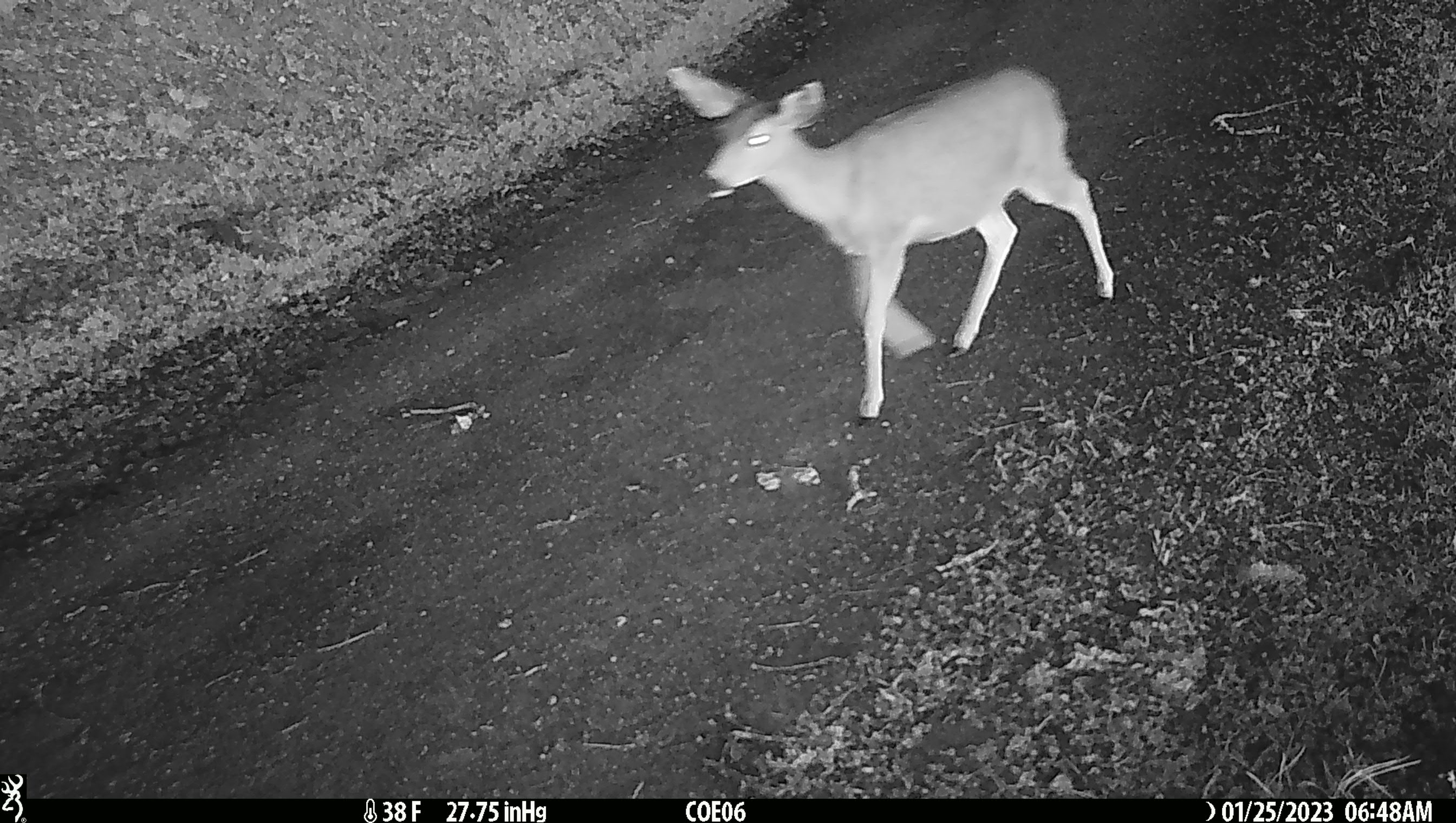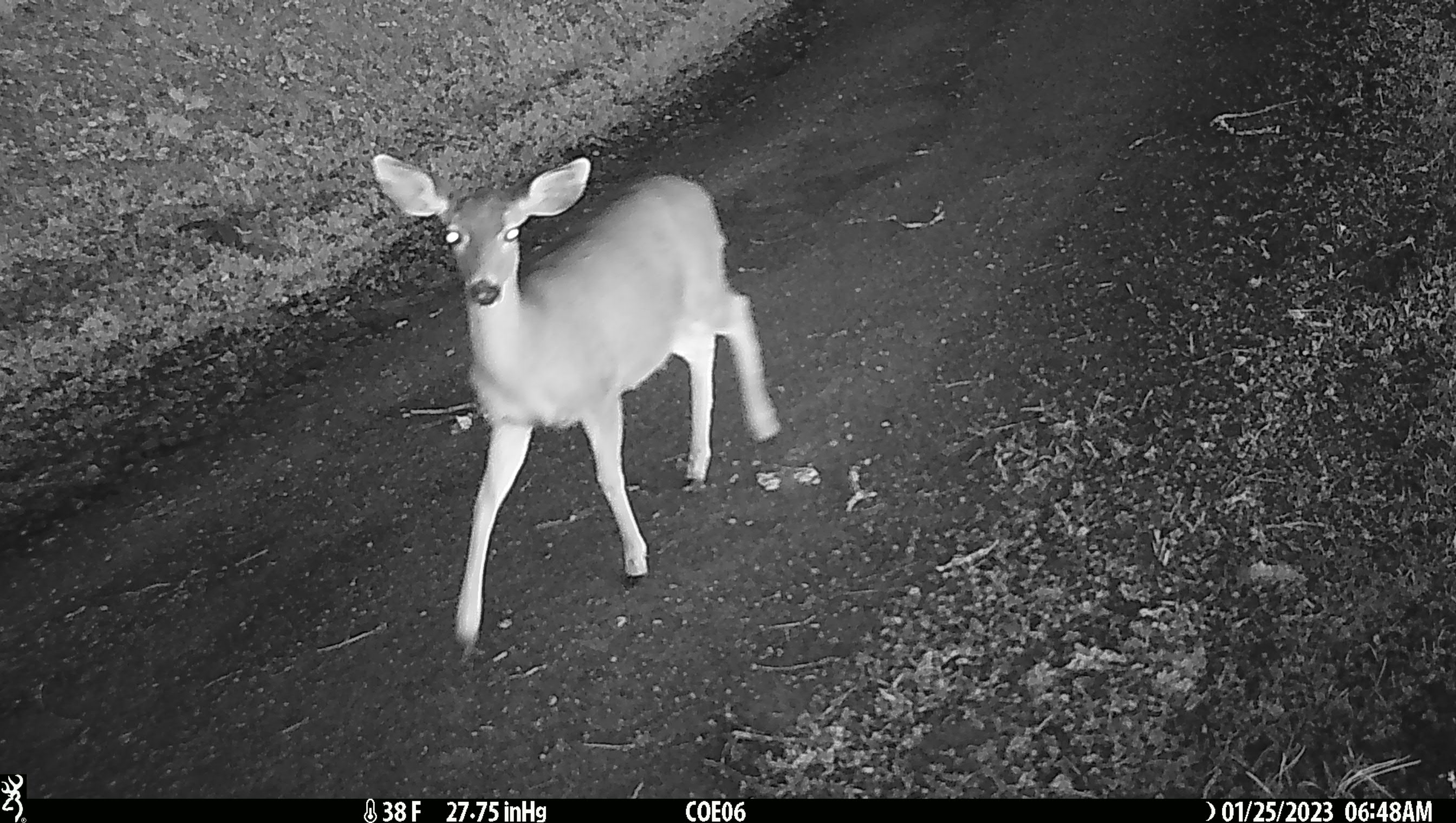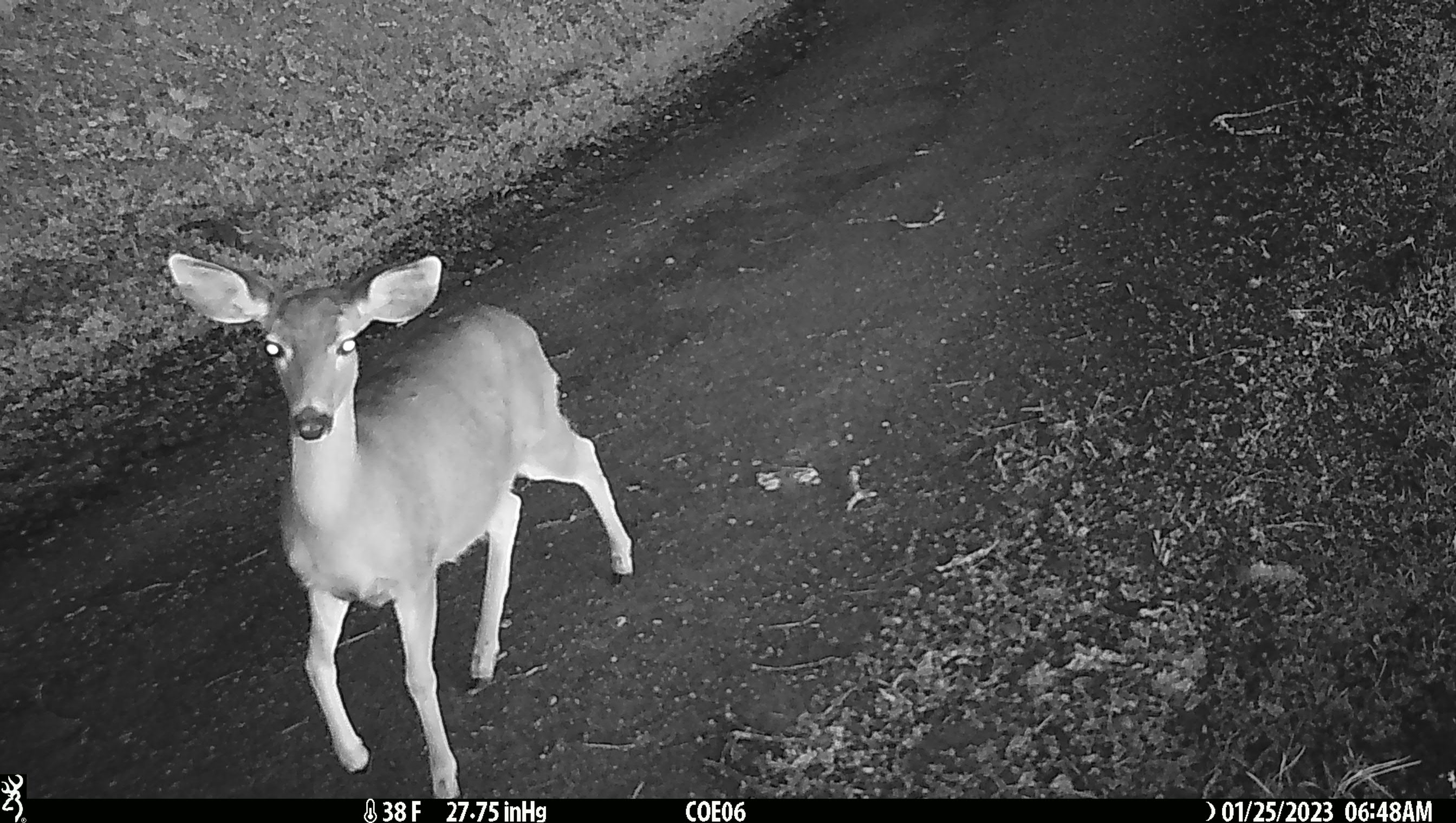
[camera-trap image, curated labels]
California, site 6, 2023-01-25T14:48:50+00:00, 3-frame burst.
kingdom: Animalia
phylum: Chordata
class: Mammalia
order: Artiodactyla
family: Cervidae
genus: Odocoileus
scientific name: Odocoileus hemionus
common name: mule deer